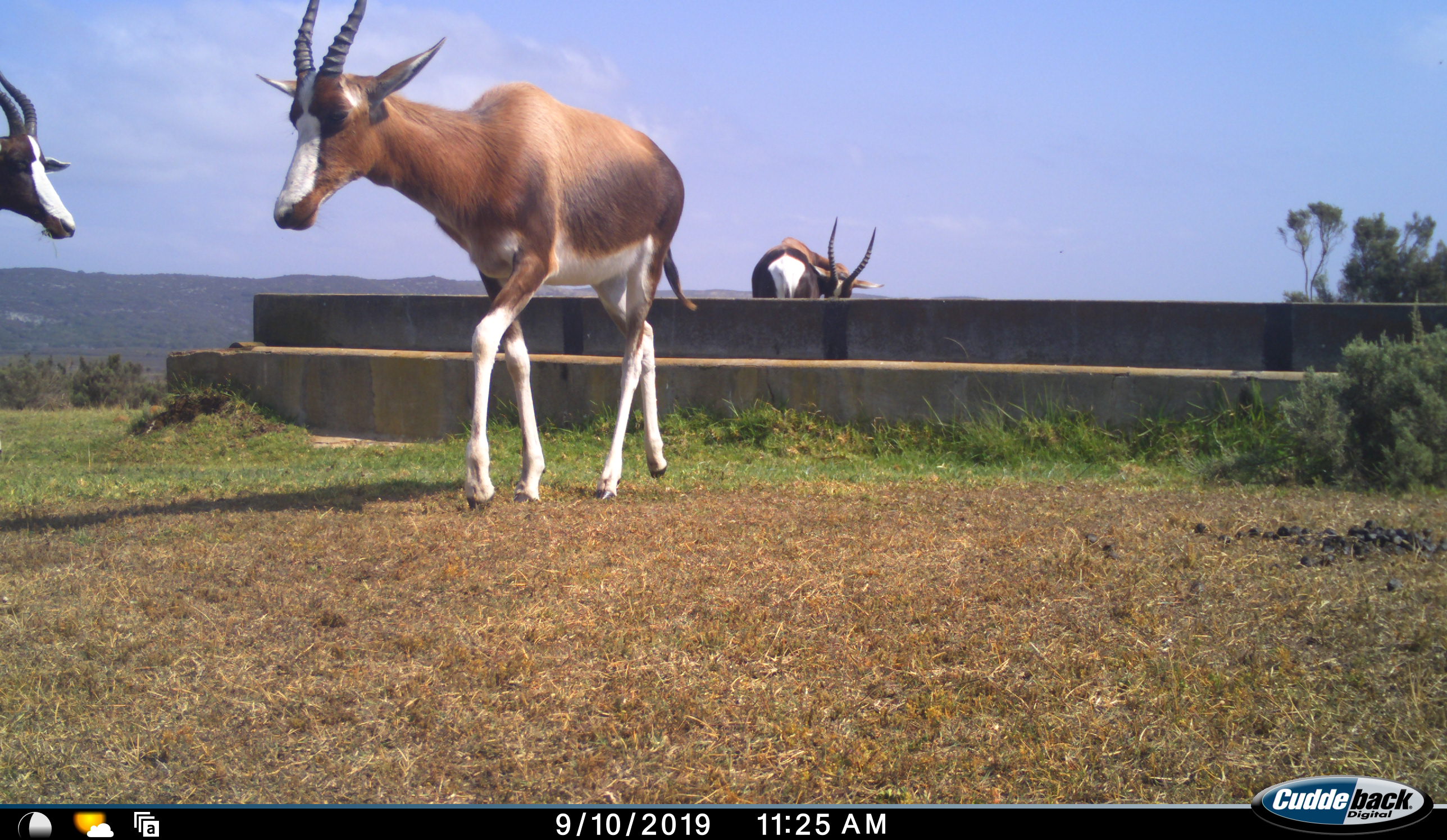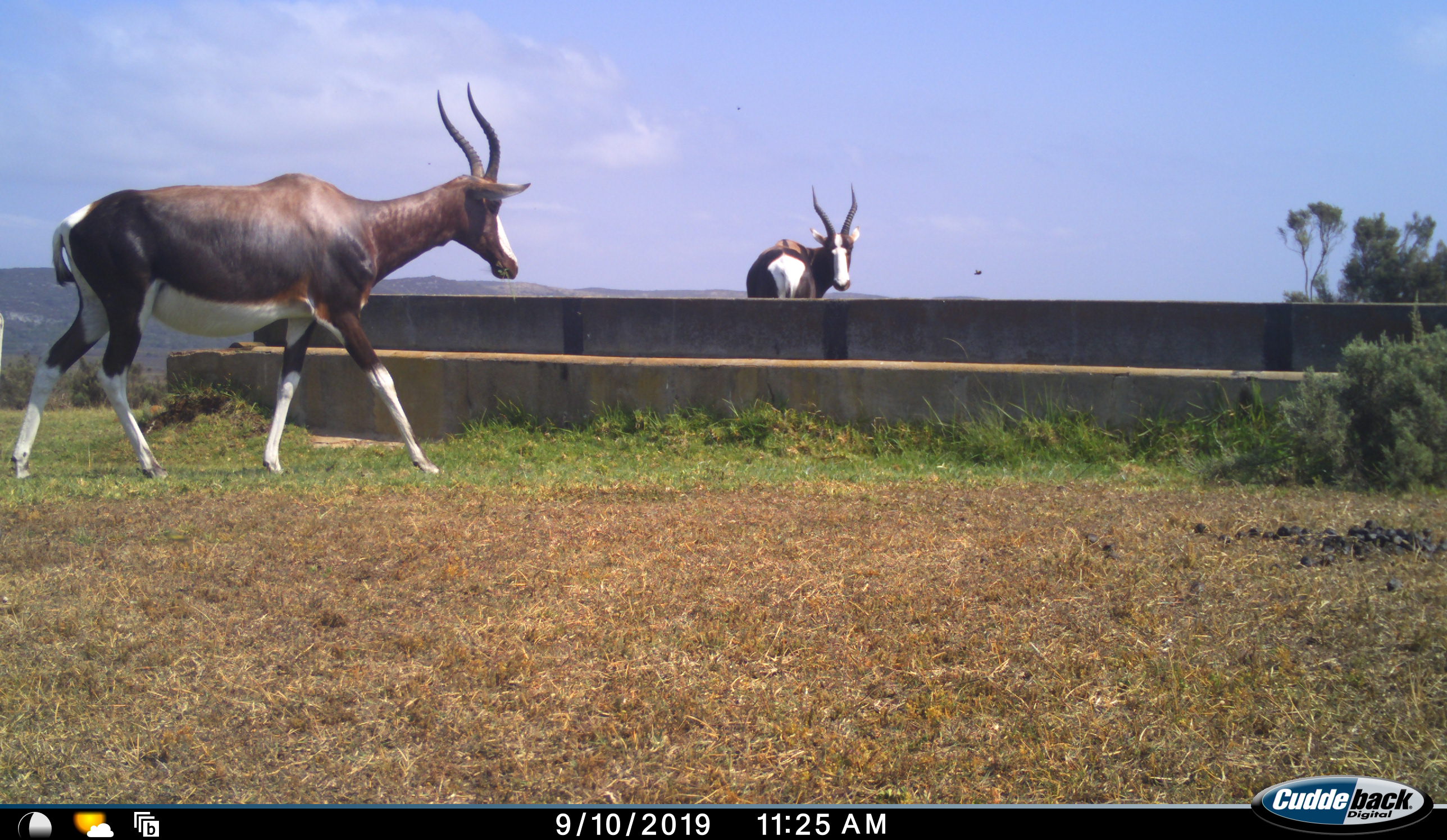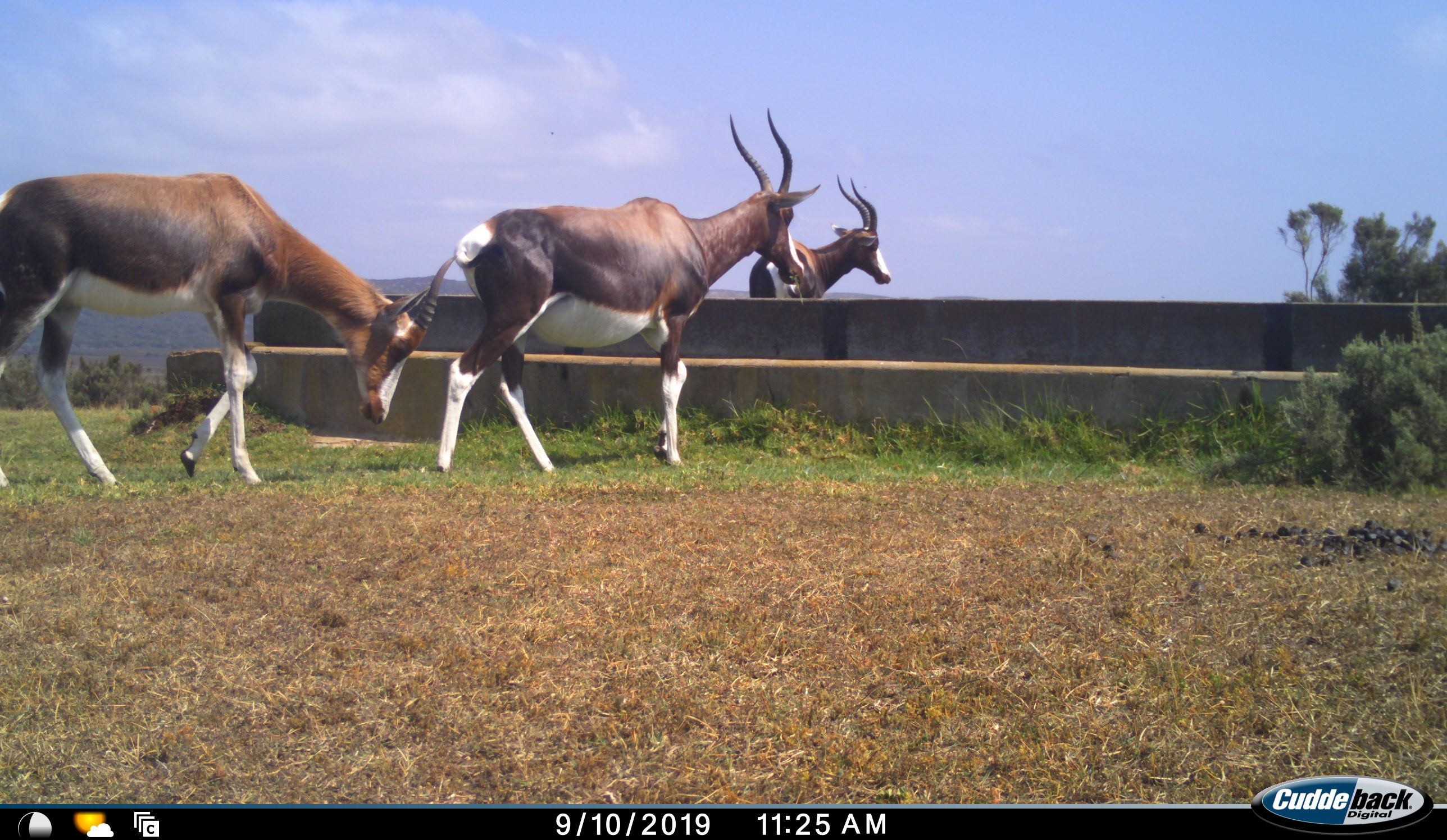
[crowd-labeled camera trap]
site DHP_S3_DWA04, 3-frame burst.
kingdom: Animalia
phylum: Chordata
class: Mammalia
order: Artiodactyla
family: Bovidae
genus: Damaliscus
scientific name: Damaliscus pygargus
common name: bontebok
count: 3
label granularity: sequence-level